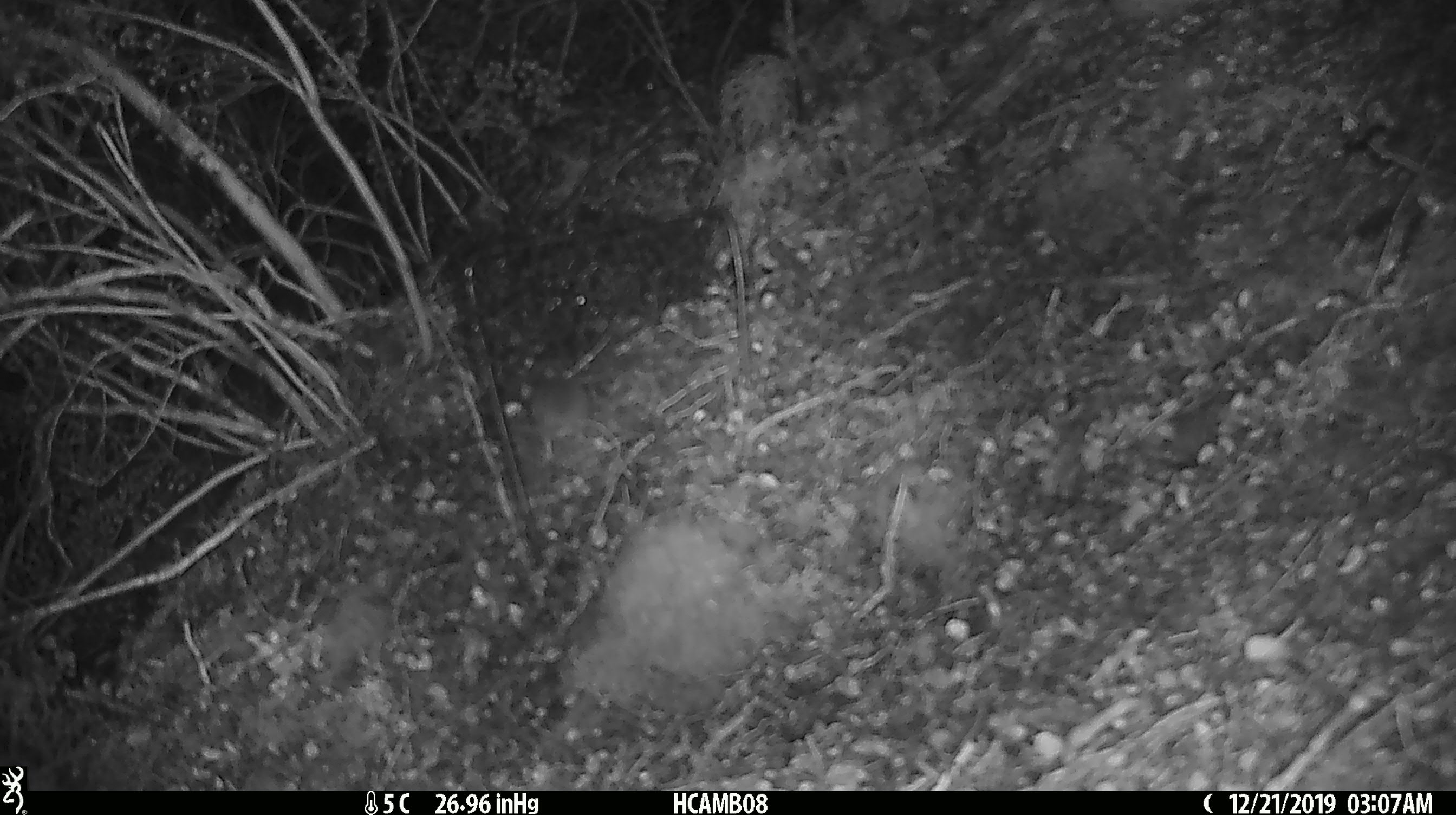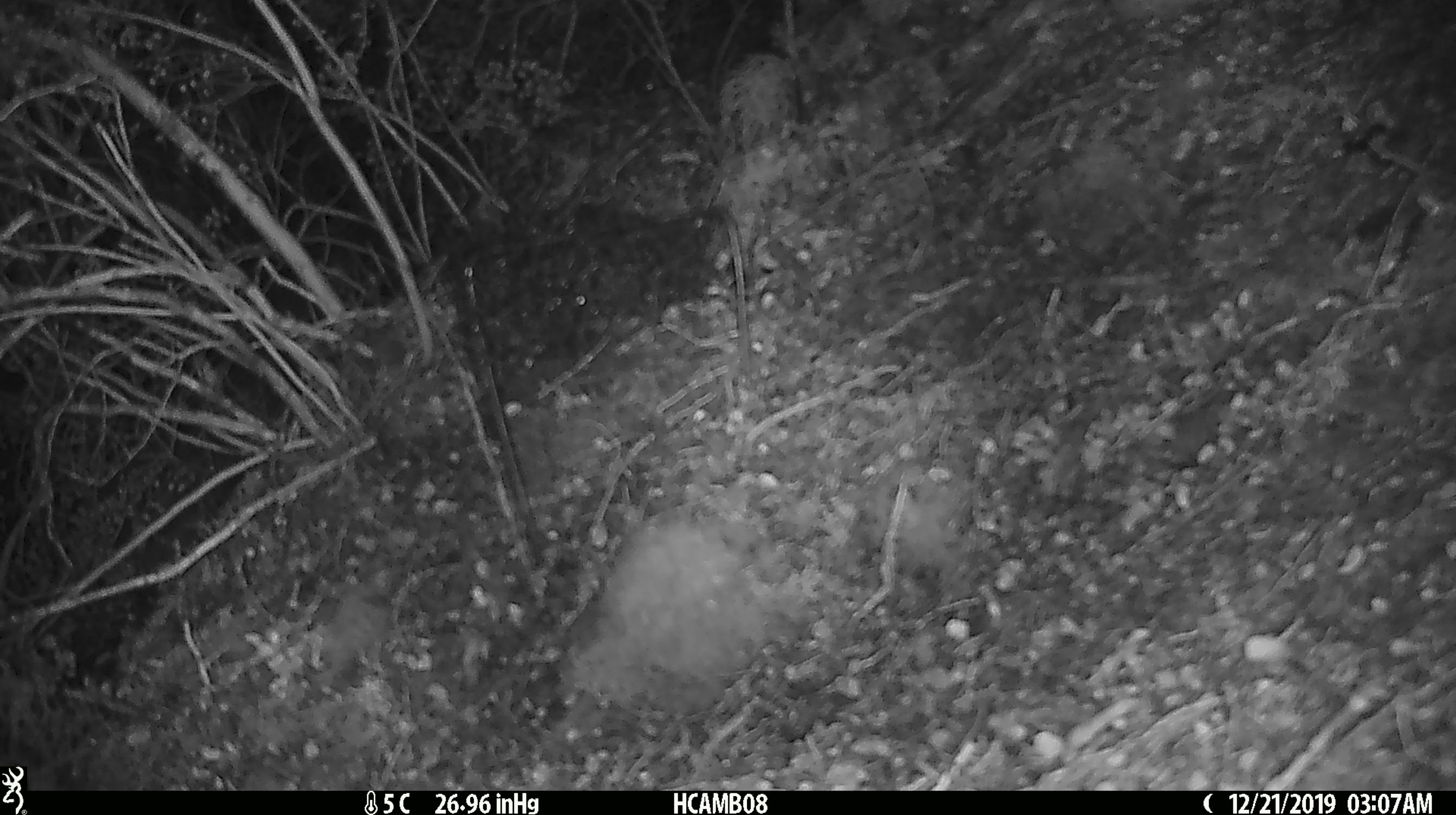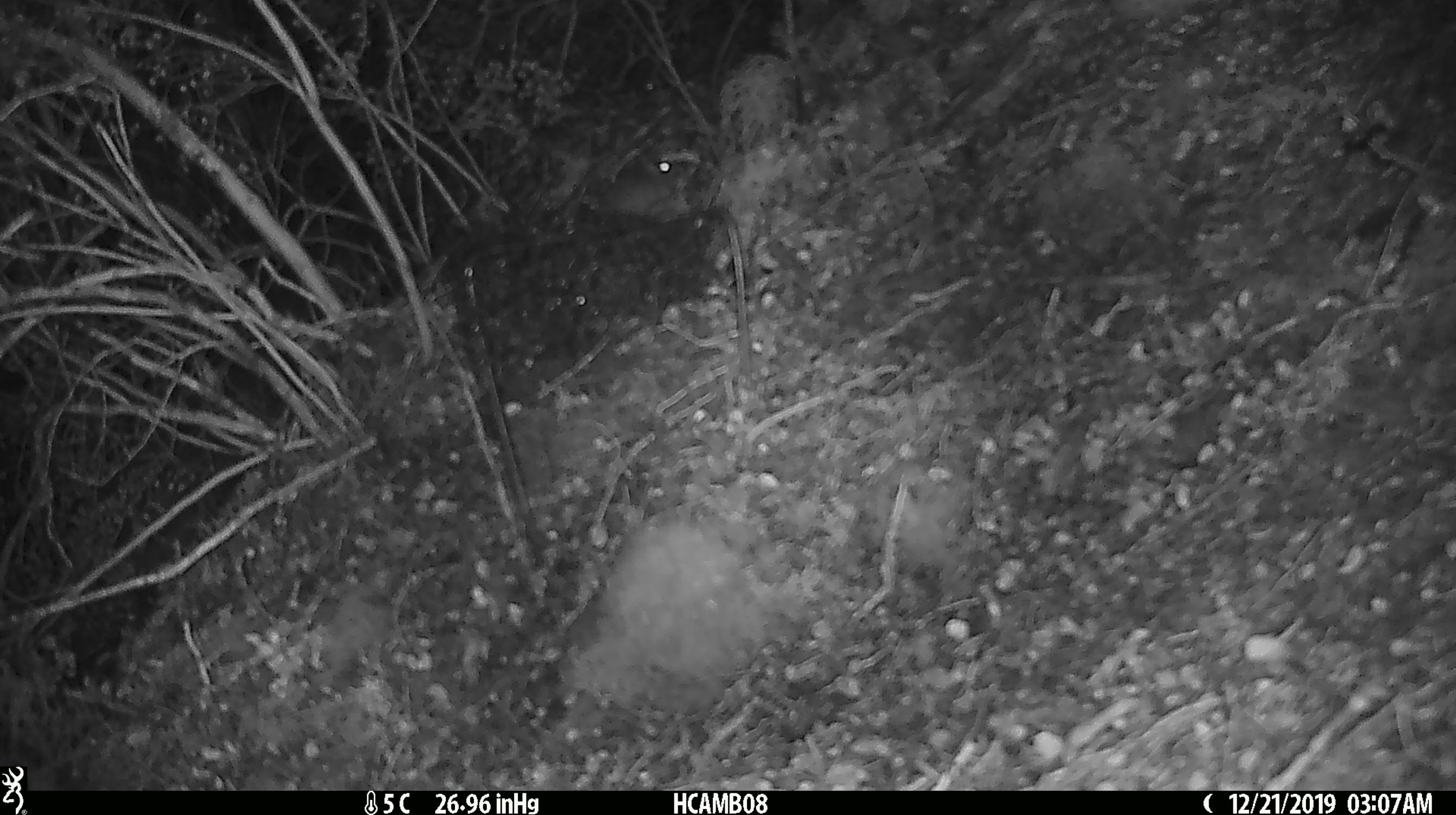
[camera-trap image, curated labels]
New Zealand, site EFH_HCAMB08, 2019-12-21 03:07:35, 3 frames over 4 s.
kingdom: Animalia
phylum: Chordata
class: Mammalia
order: Rodentia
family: Muridae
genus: Mus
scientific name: Mus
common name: mouse